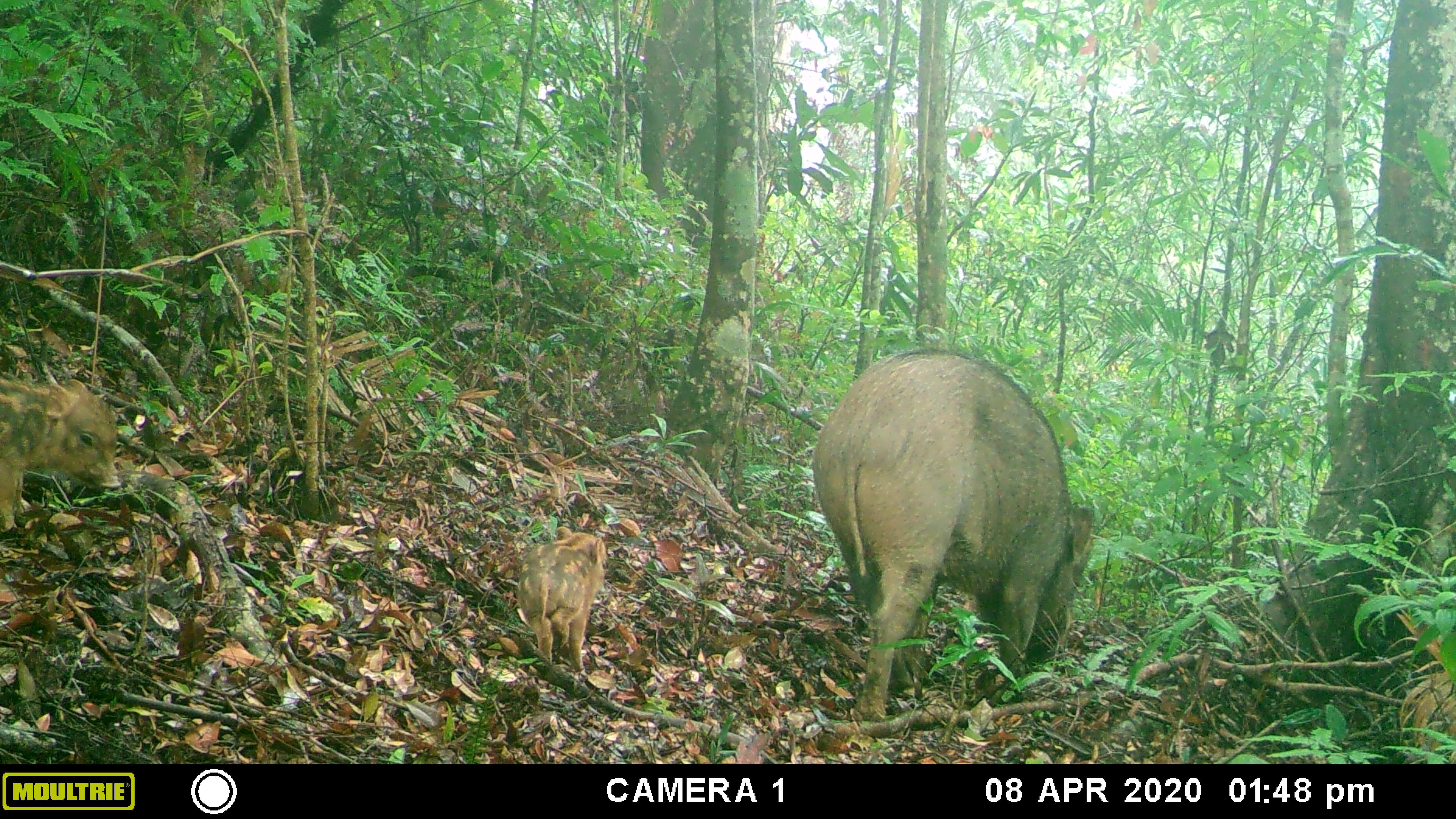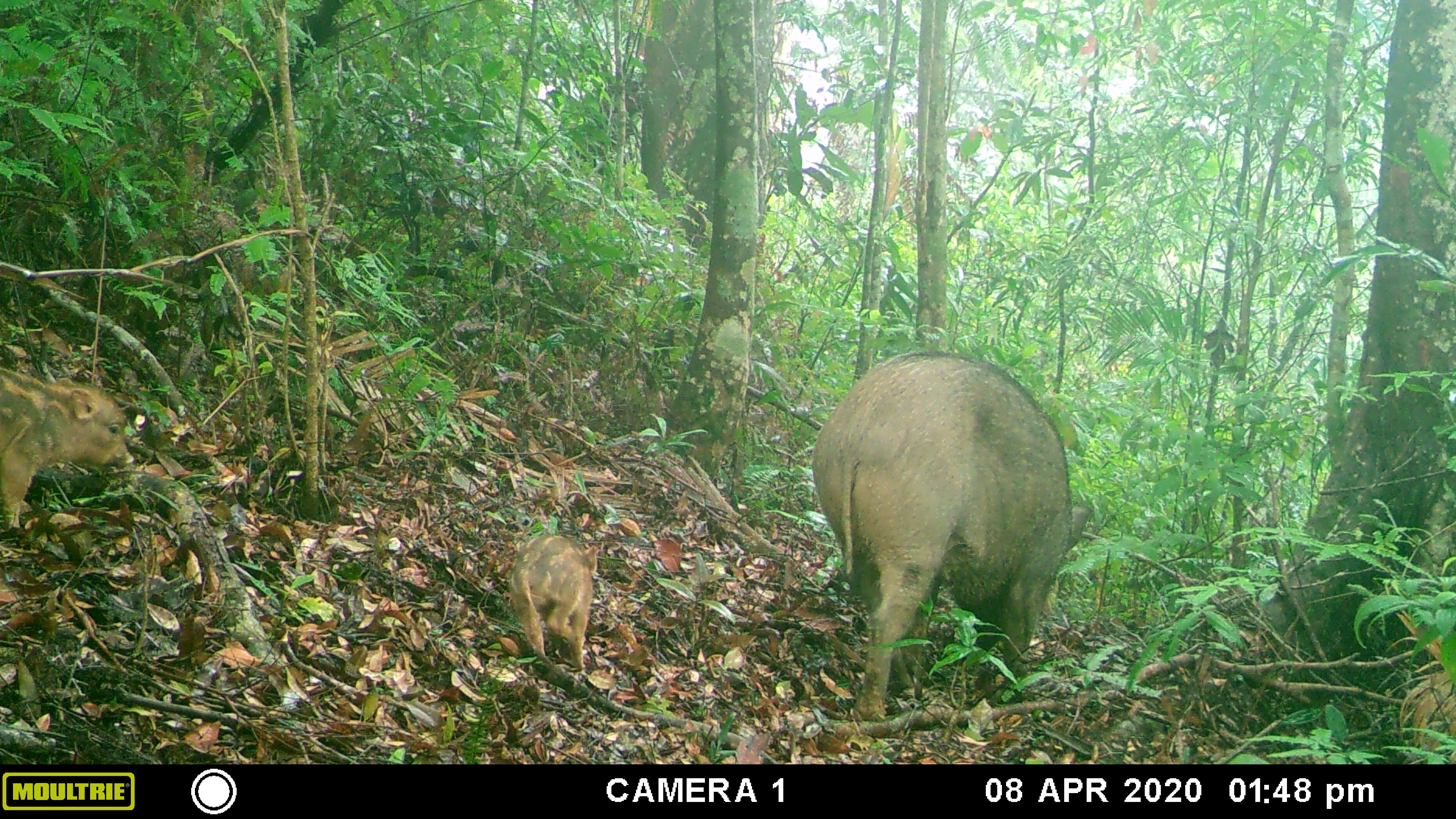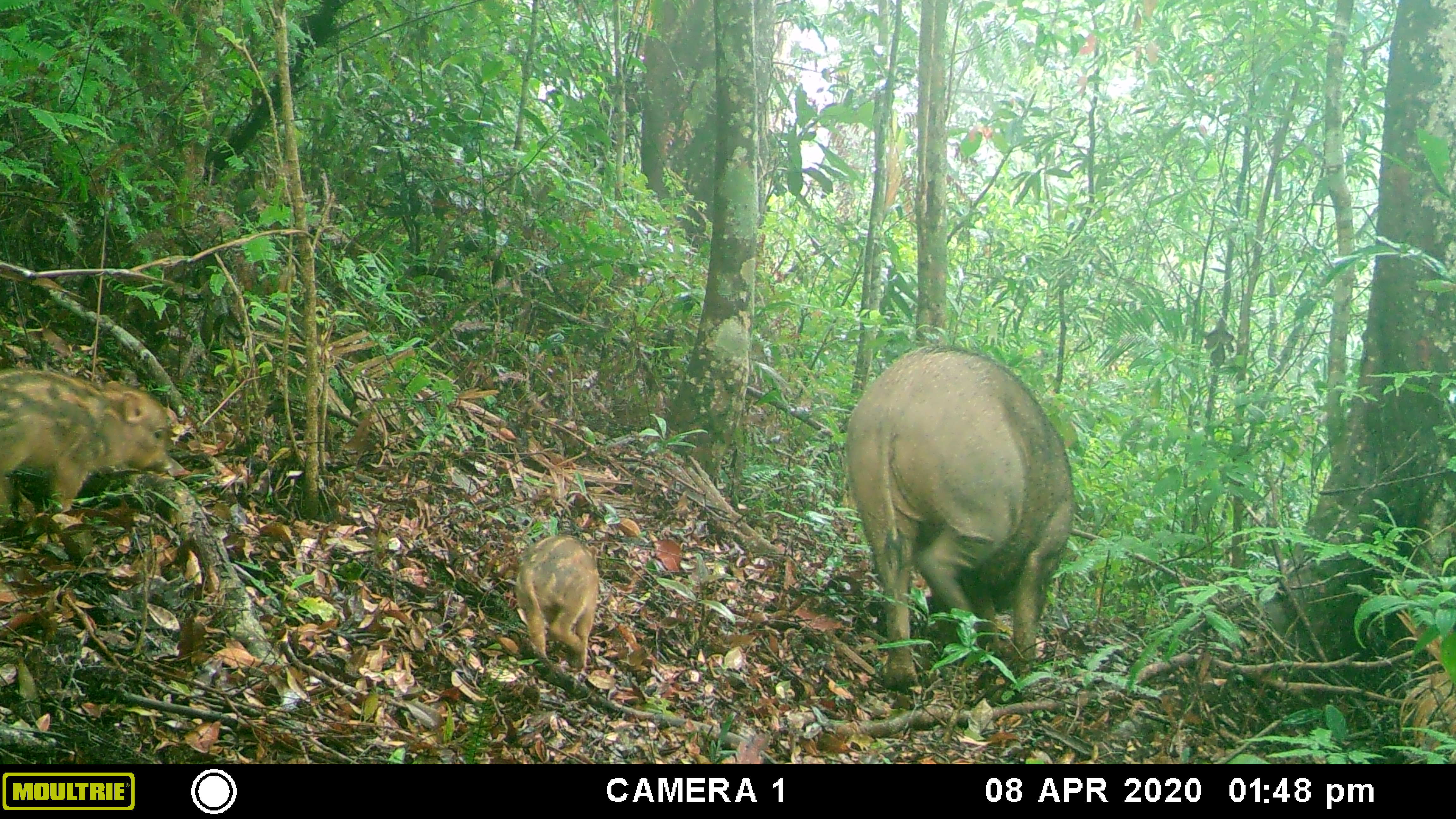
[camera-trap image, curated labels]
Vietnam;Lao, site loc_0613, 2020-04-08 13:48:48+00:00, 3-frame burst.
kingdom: Animalia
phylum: Chordata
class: Mammalia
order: Artiodactyla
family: Suidae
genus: Sus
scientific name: Sus scrofa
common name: eurasian wild pig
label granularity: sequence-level